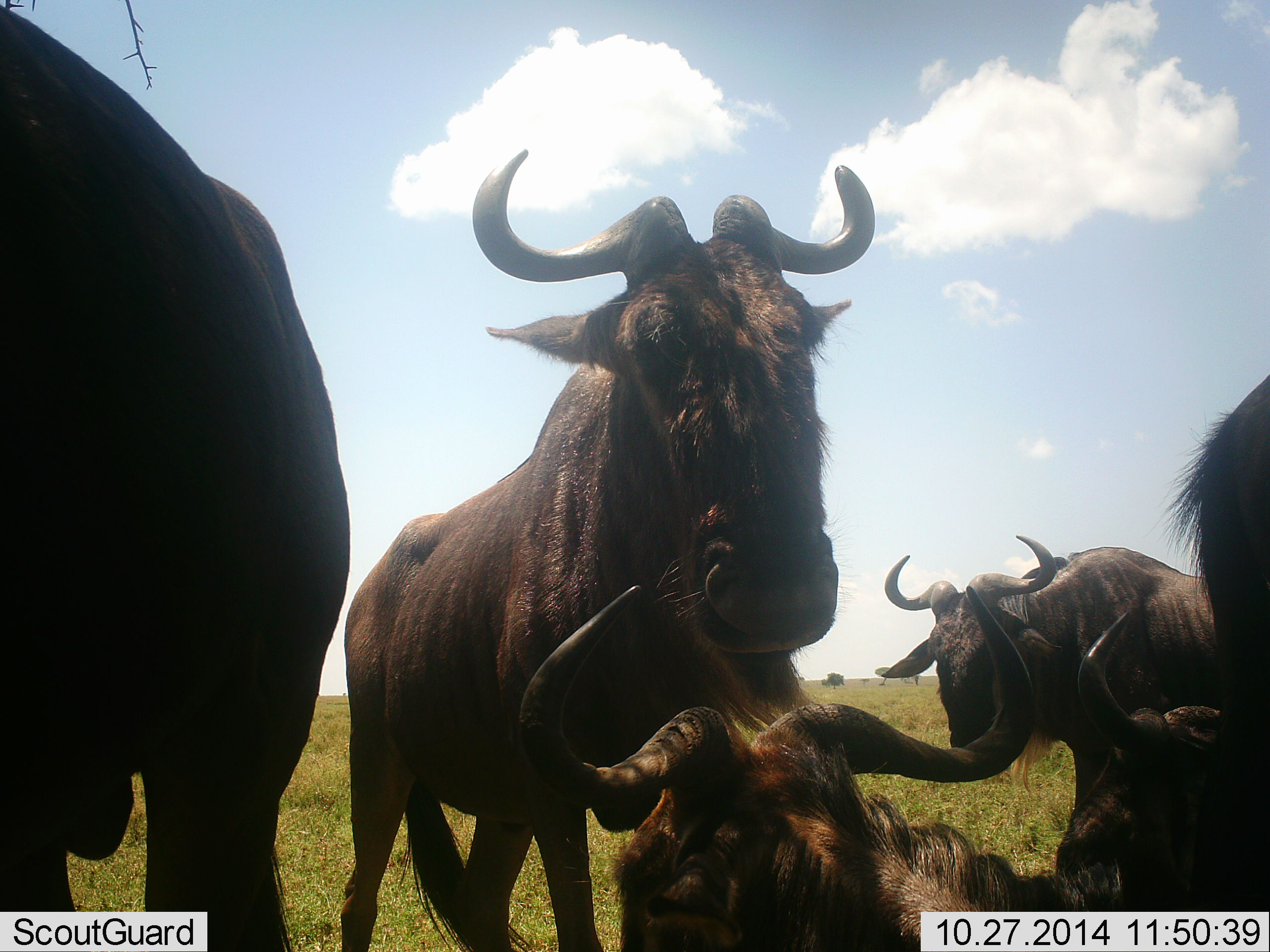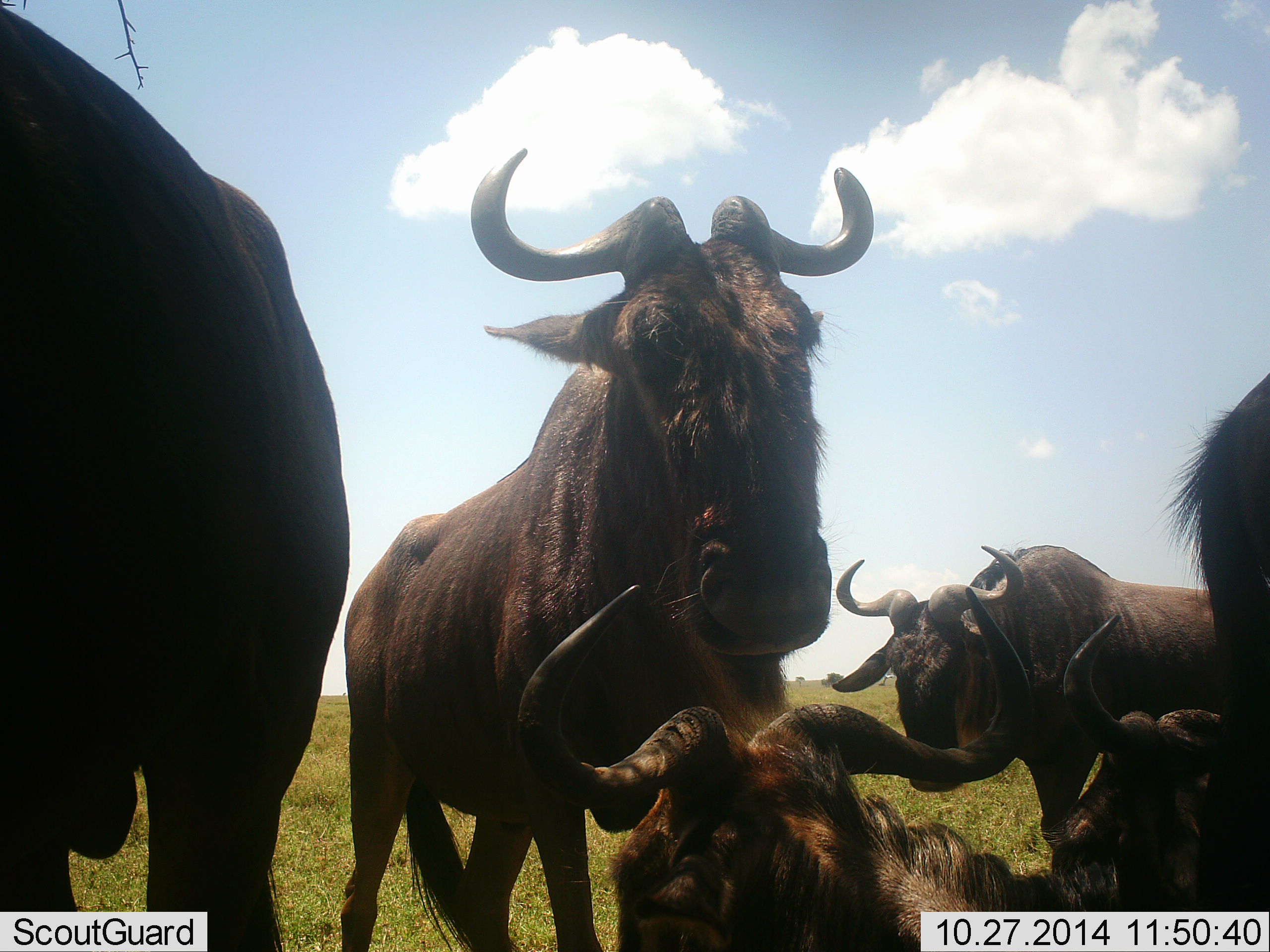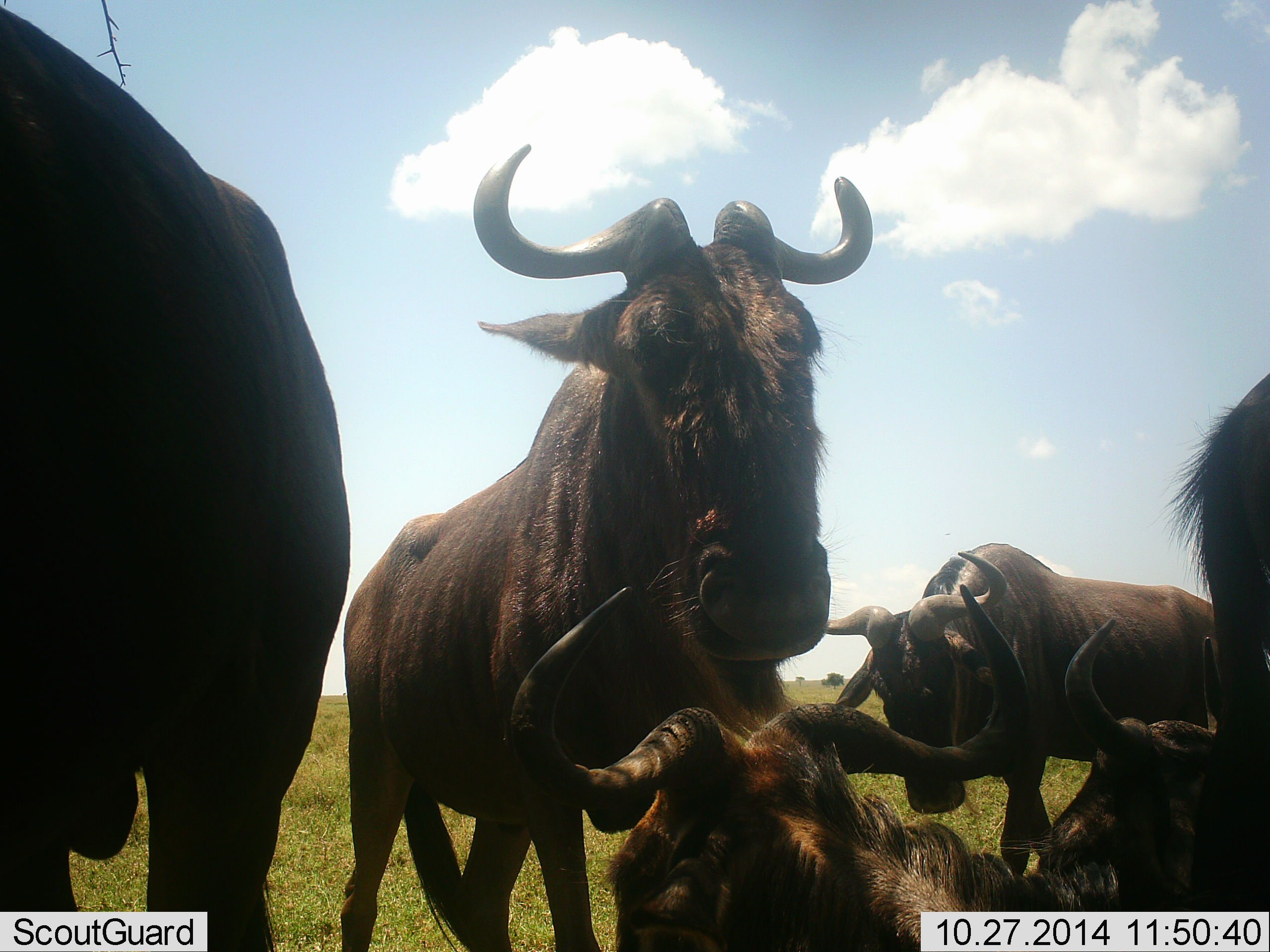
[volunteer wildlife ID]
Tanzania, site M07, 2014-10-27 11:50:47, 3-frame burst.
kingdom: Animalia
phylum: Chordata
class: Mammalia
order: Artiodactyla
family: Bovidae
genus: Connochaetes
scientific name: Connochaetes taurinus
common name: blue wildebeest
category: wildebeest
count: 6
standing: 60%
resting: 100%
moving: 10%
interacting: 10%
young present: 0%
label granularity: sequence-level